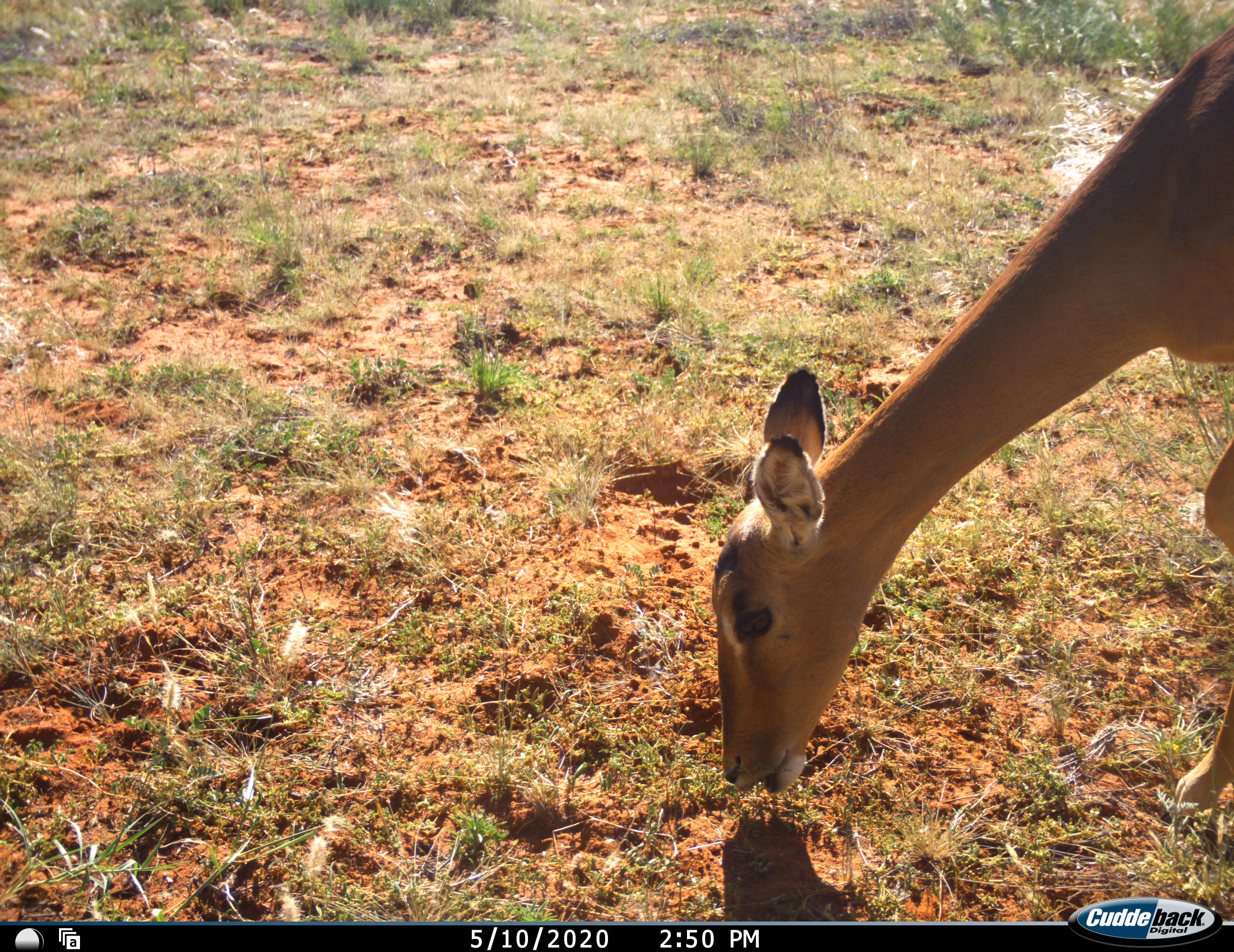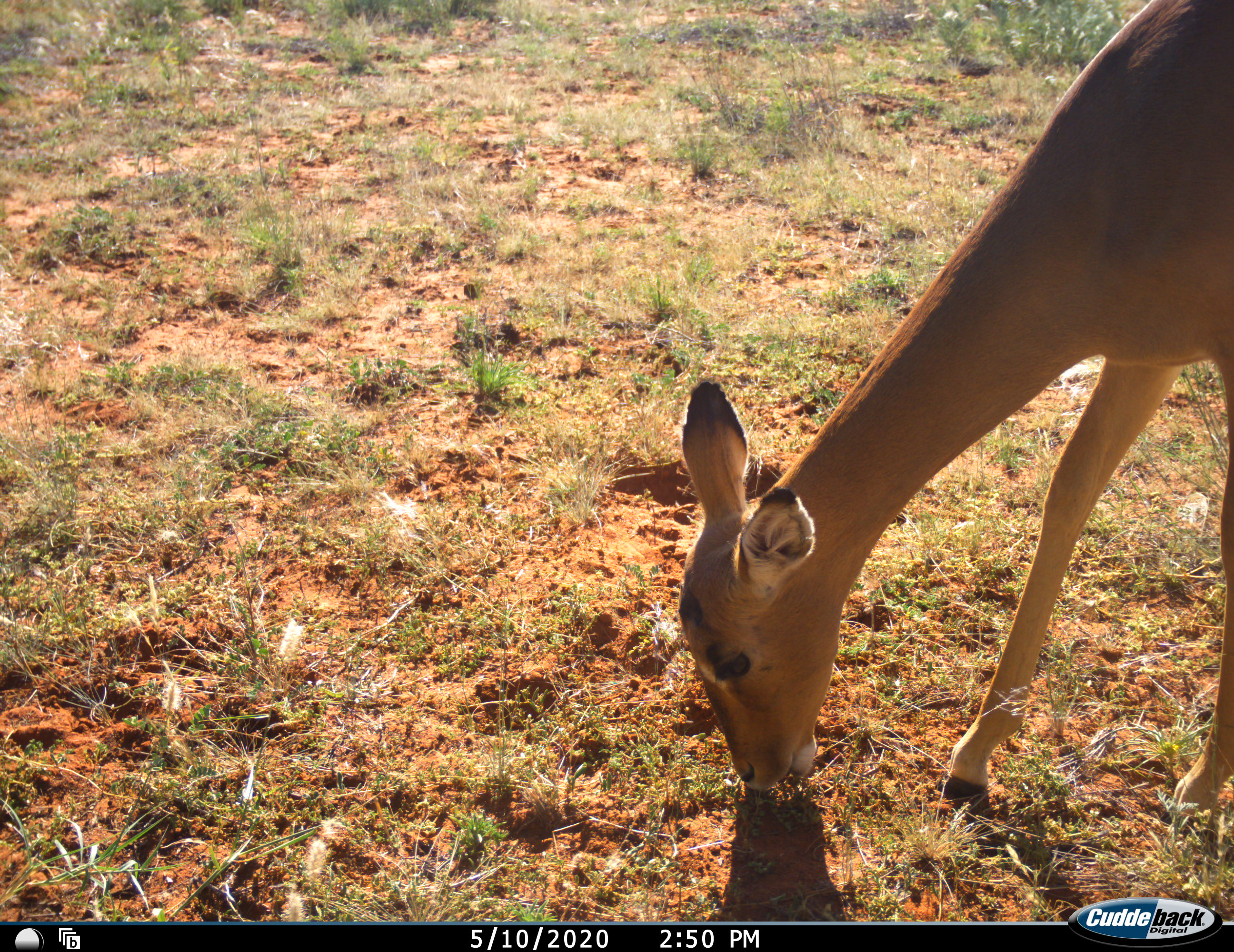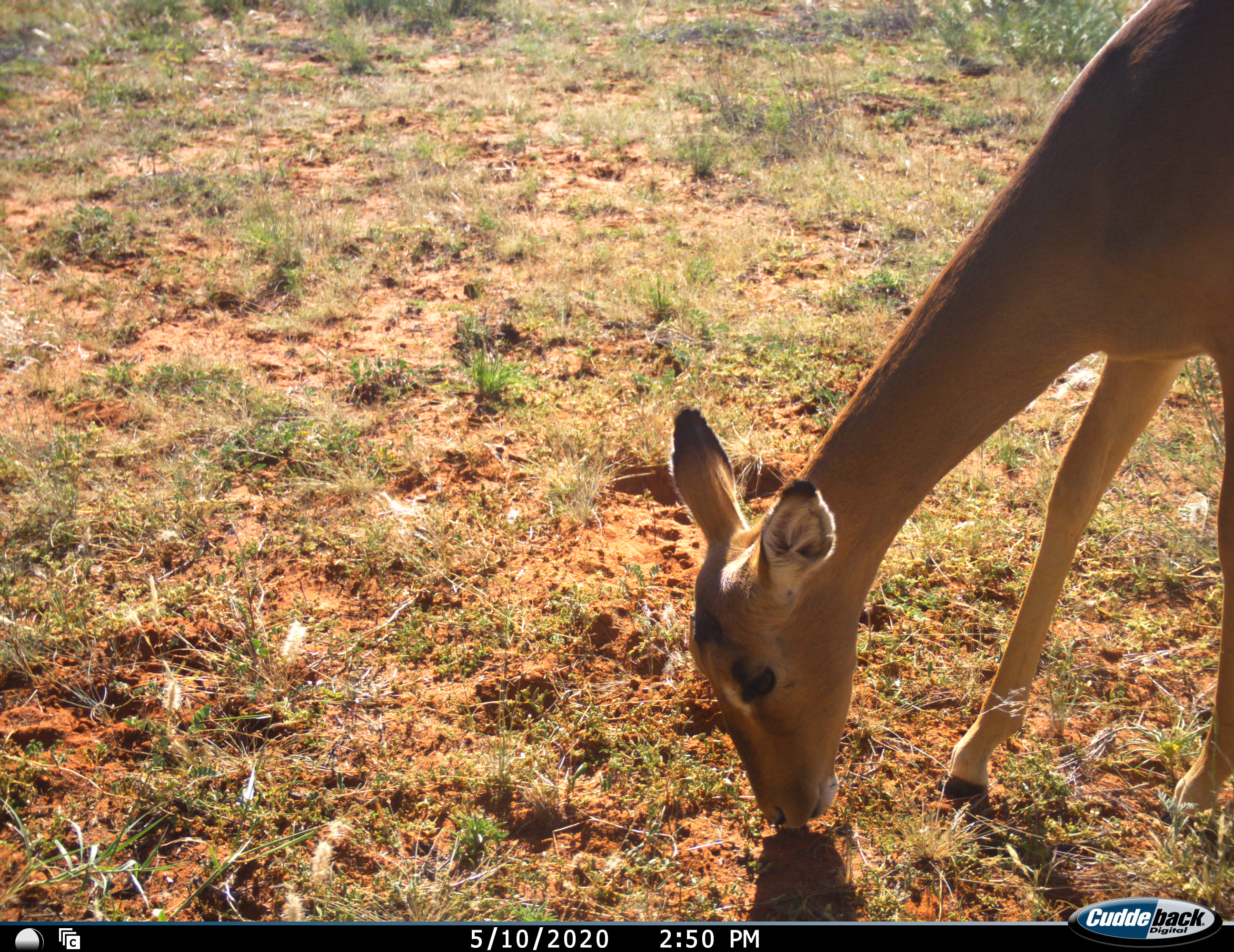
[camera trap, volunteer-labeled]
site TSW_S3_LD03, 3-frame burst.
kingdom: Animalia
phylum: Chordata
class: Mammalia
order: Artiodactyla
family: Bovidae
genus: Aepyceros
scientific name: Aepyceros melampus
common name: impala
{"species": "impala (Aepyceros melampus)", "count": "1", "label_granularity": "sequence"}